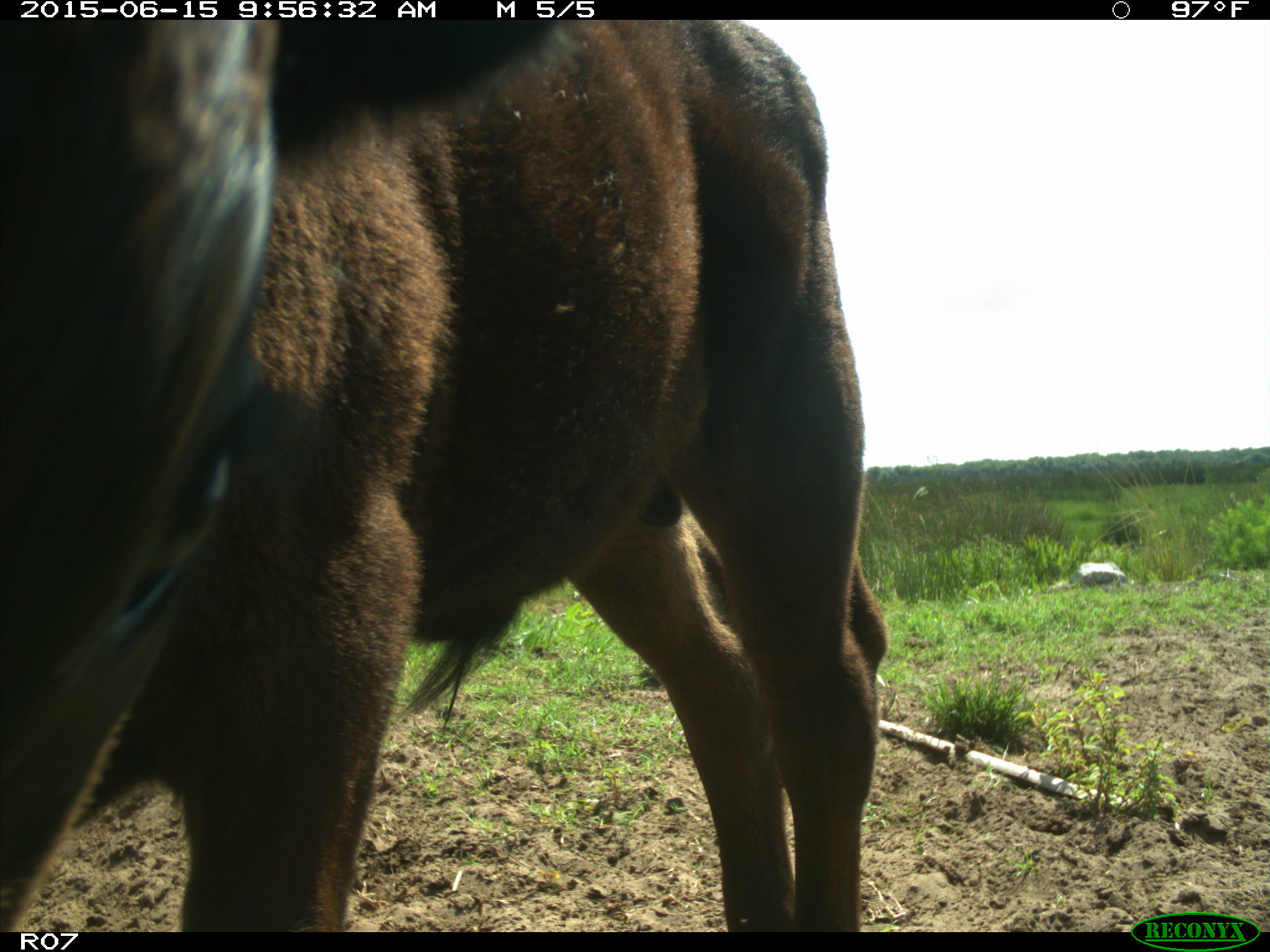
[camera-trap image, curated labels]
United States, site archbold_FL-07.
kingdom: Animalia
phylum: Chordata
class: Mammalia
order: Artiodactyla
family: Bovidae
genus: Bos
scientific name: Bos taurus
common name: domestic cow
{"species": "Bos taurus (domestic cow)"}